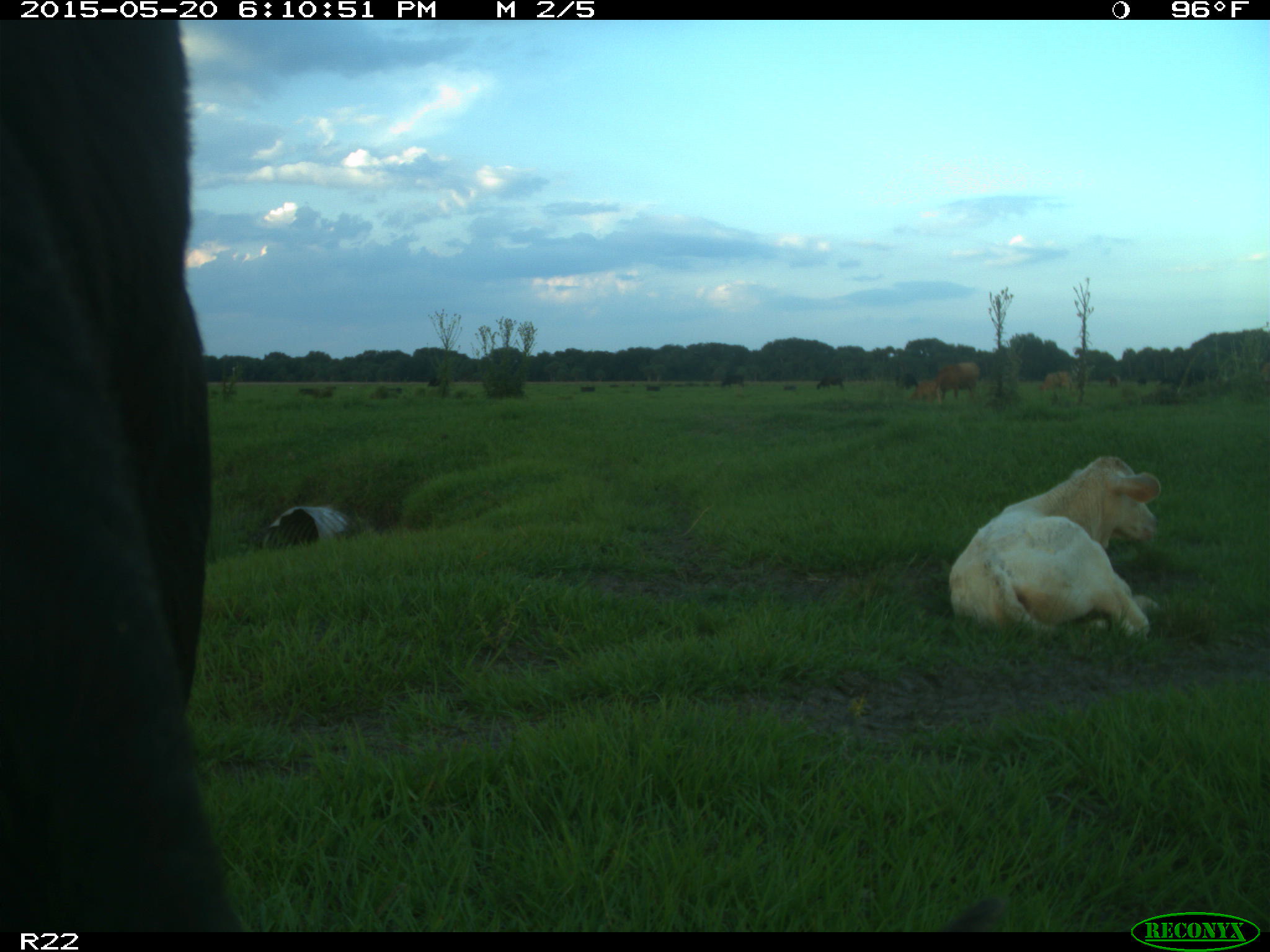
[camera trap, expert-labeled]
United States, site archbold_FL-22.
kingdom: Animalia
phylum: Chordata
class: Mammalia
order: Artiodactyla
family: Bovidae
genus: Bos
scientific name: Bos taurus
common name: domestic cow